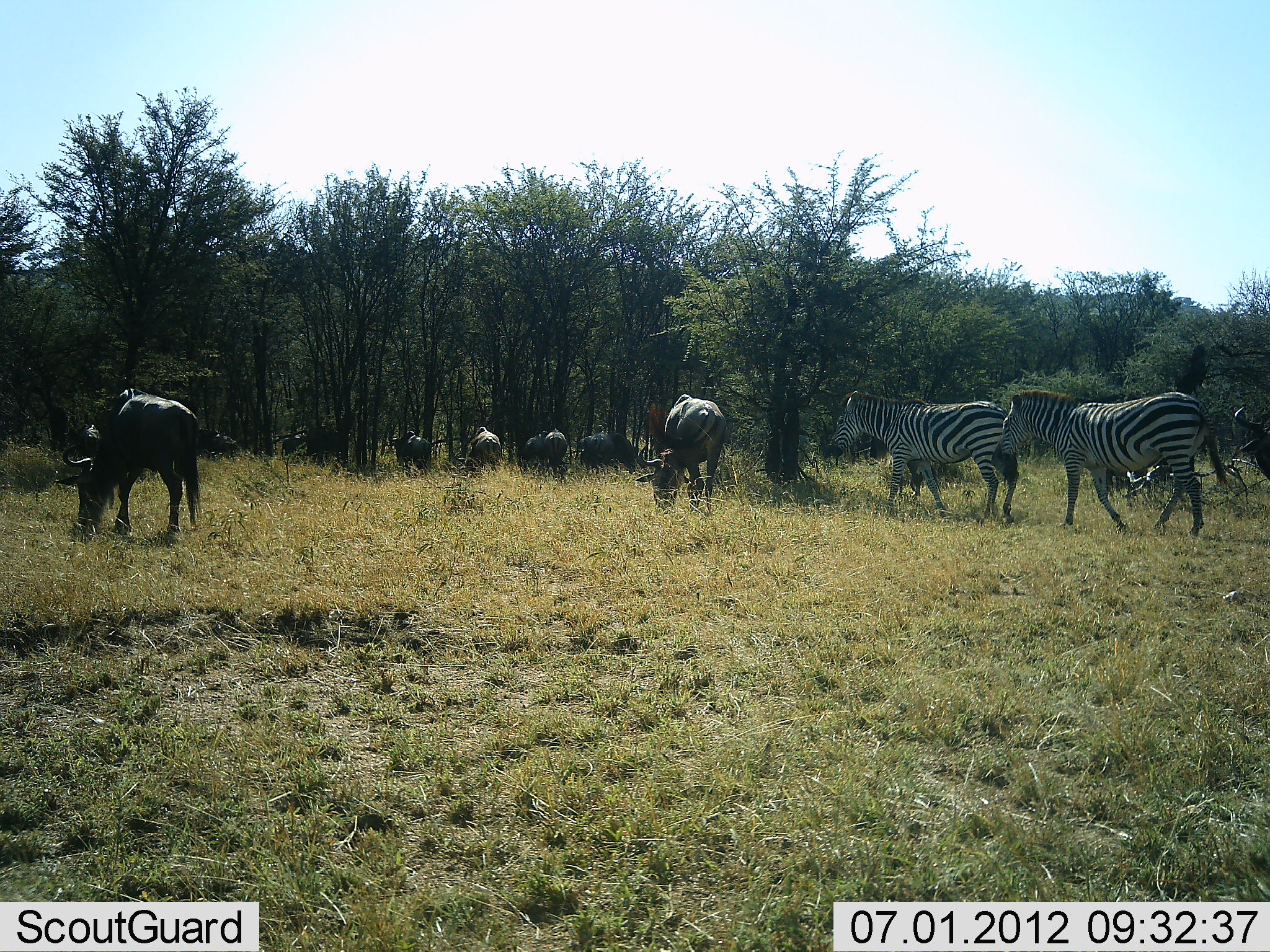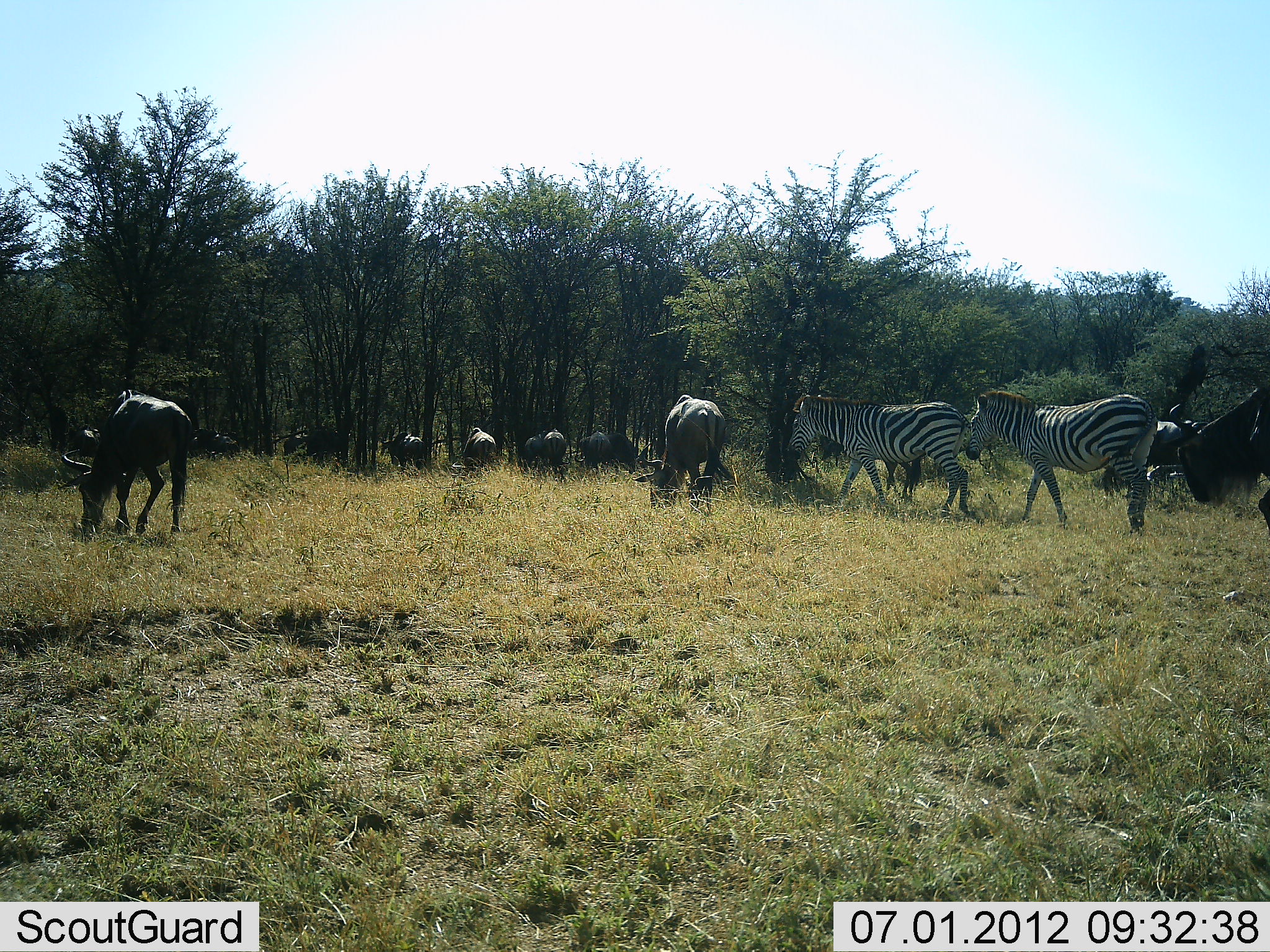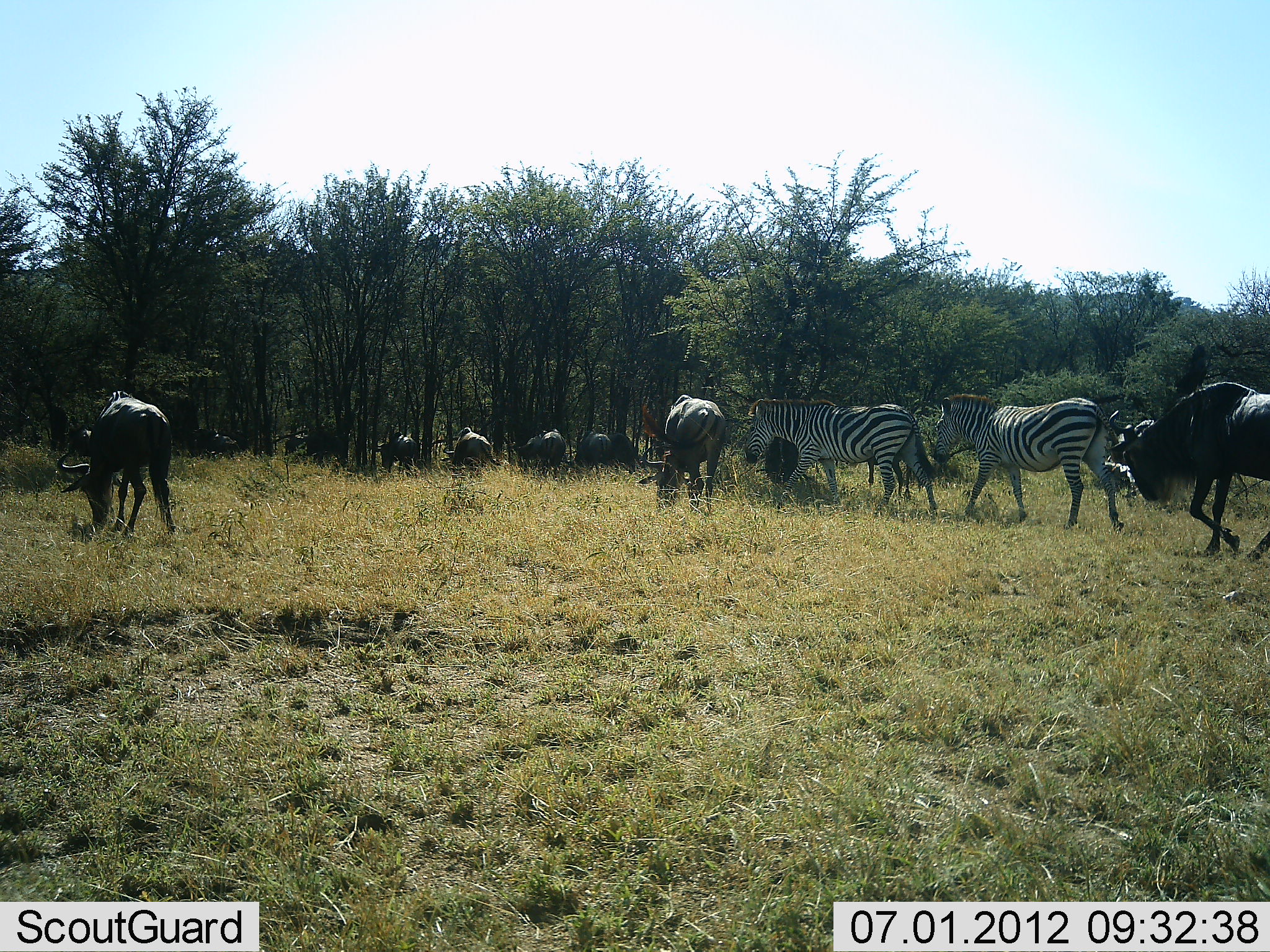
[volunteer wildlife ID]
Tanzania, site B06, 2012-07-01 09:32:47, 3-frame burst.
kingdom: Animalia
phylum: Chordata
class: Mammalia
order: Artiodactyla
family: Bovidae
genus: Connochaetes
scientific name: Connochaetes taurinus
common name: blue wildebeest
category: wildebeest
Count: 9.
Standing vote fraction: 30%.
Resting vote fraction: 0%.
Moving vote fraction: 90%.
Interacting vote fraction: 0%.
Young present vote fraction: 0%.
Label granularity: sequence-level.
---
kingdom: Animalia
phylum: Chordata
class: Mammalia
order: Perissodactyla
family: Equidae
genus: Equus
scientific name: Equus quagga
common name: plains zebra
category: zebra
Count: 2.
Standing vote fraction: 0%.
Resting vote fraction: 0%.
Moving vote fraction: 91%.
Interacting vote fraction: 0%.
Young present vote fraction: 0%.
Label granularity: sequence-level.